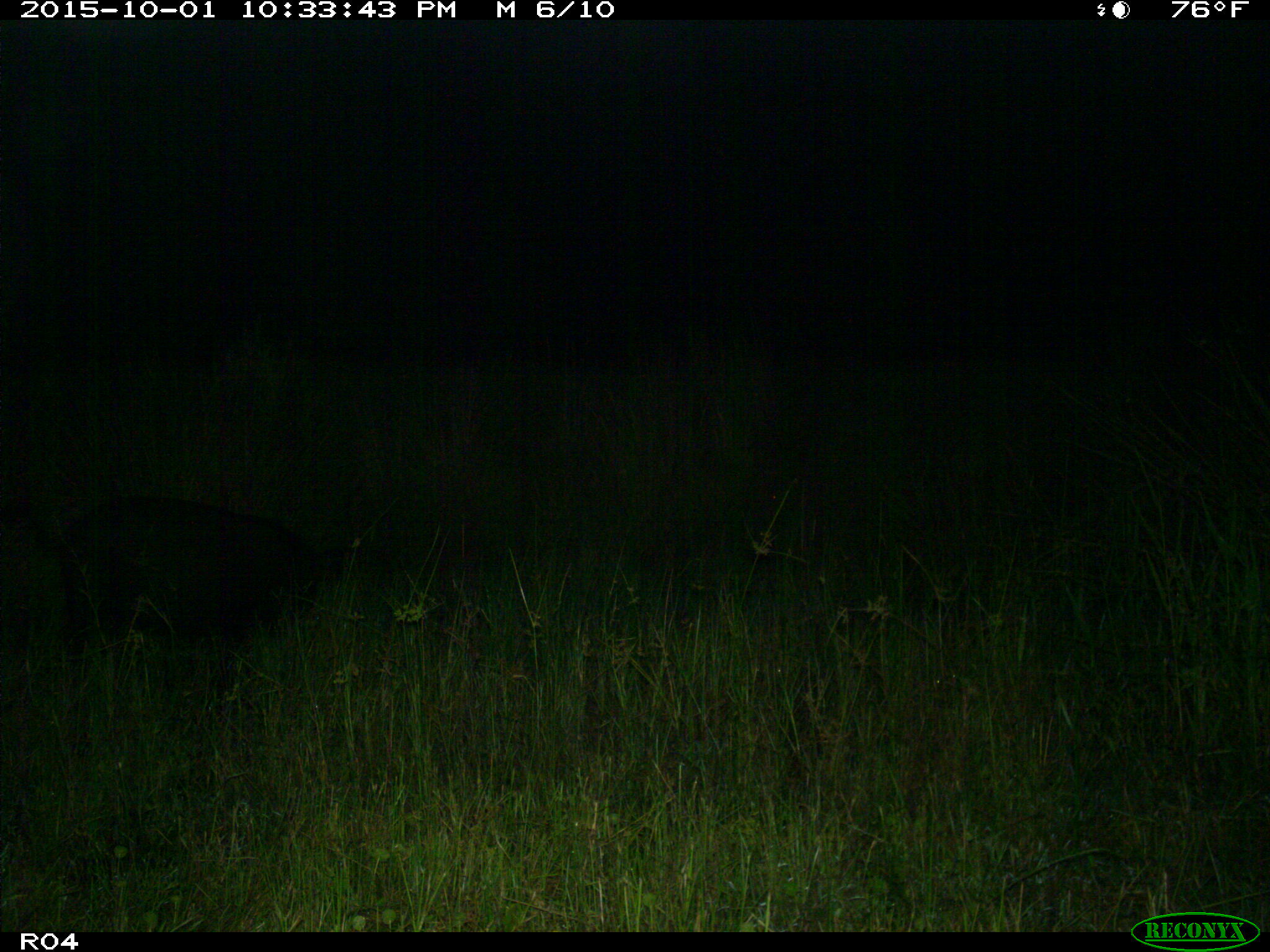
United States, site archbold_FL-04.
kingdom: Animalia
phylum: Chordata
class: Mammalia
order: Artiodactyla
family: Suidae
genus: Sus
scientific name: Sus scrofa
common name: wild boar